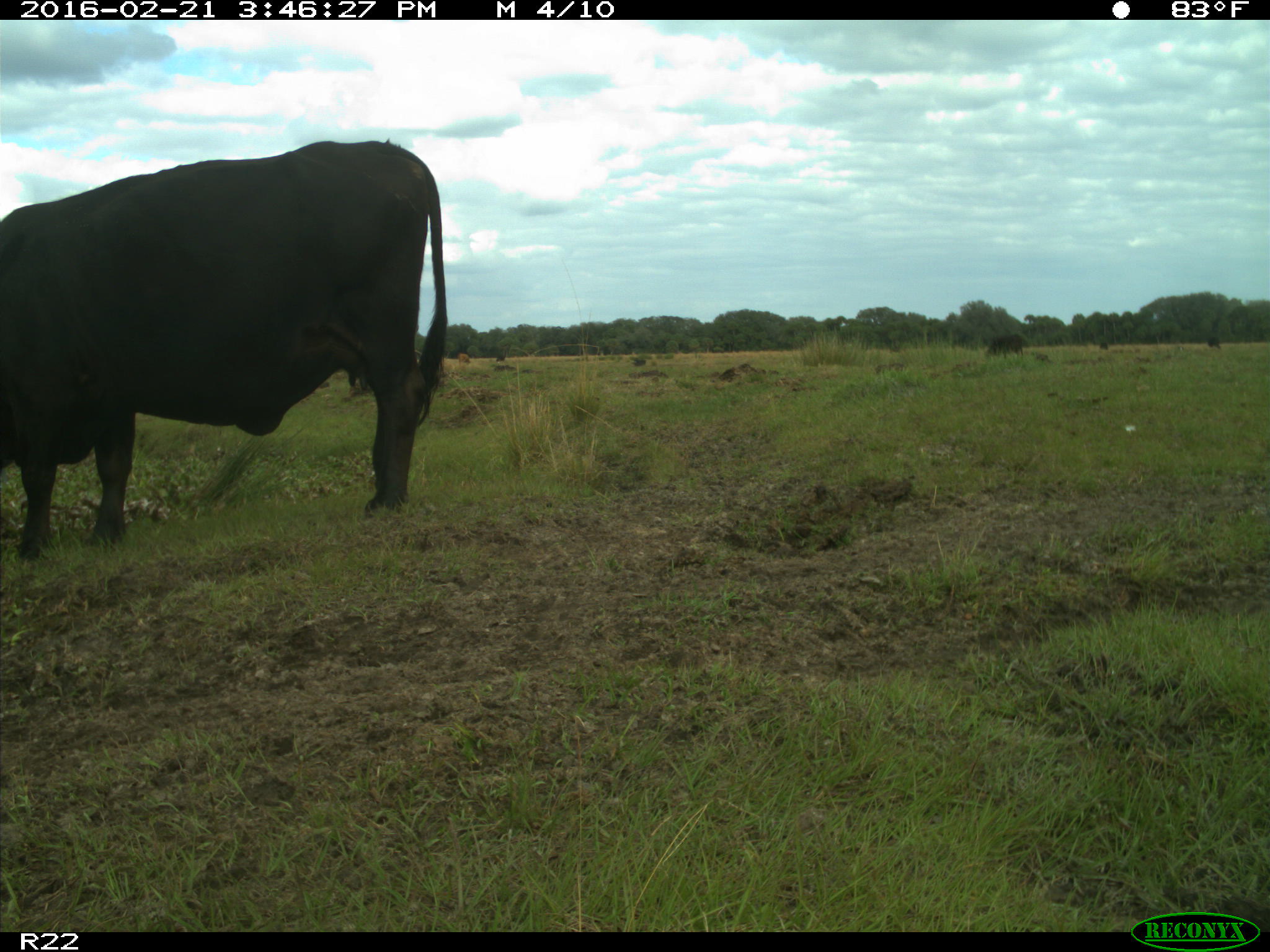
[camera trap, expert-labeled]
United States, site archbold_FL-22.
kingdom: Animalia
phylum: Chordata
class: Mammalia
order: Artiodactyla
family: Bovidae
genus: Bos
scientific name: Bos taurus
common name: domestic cow